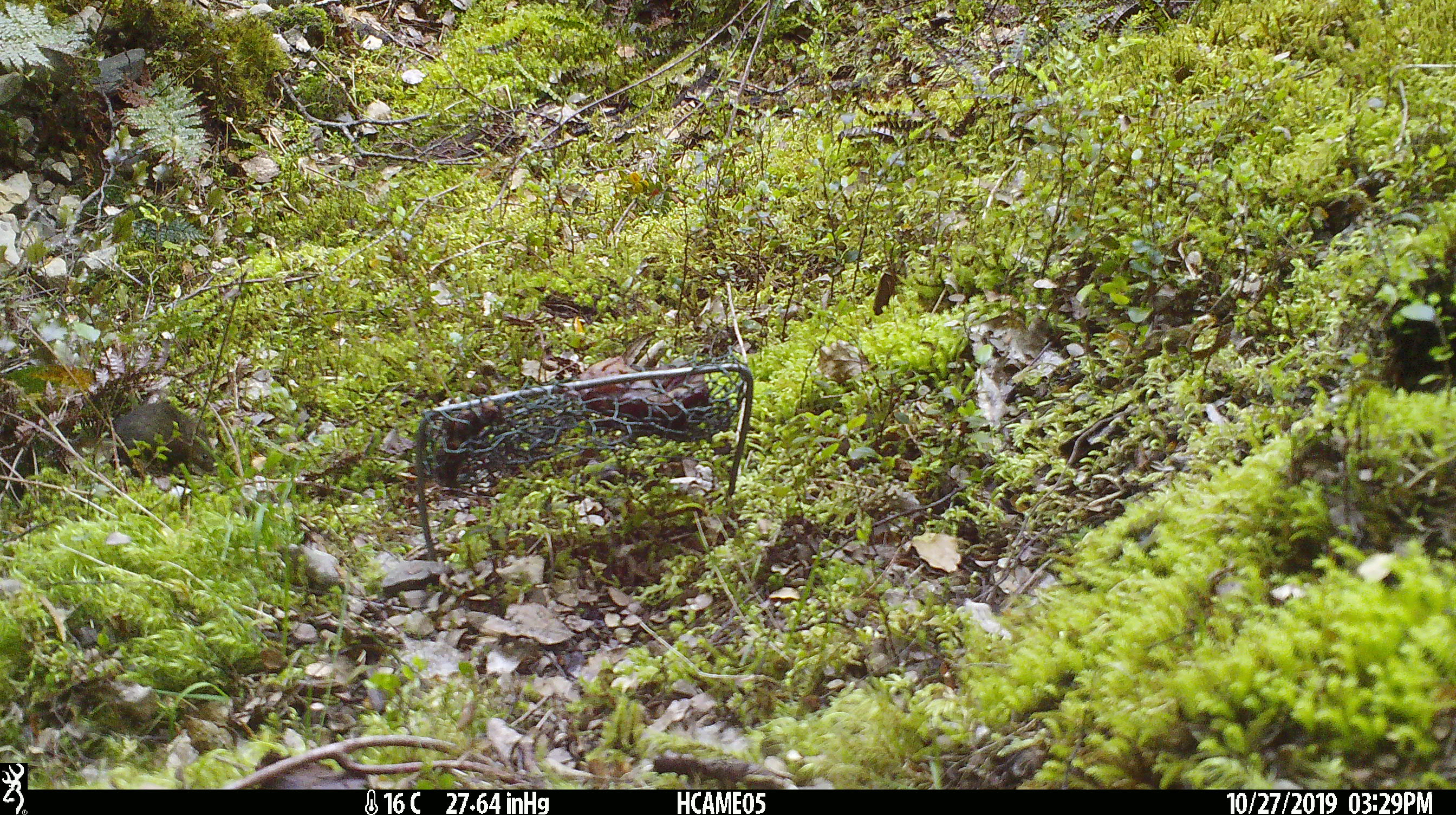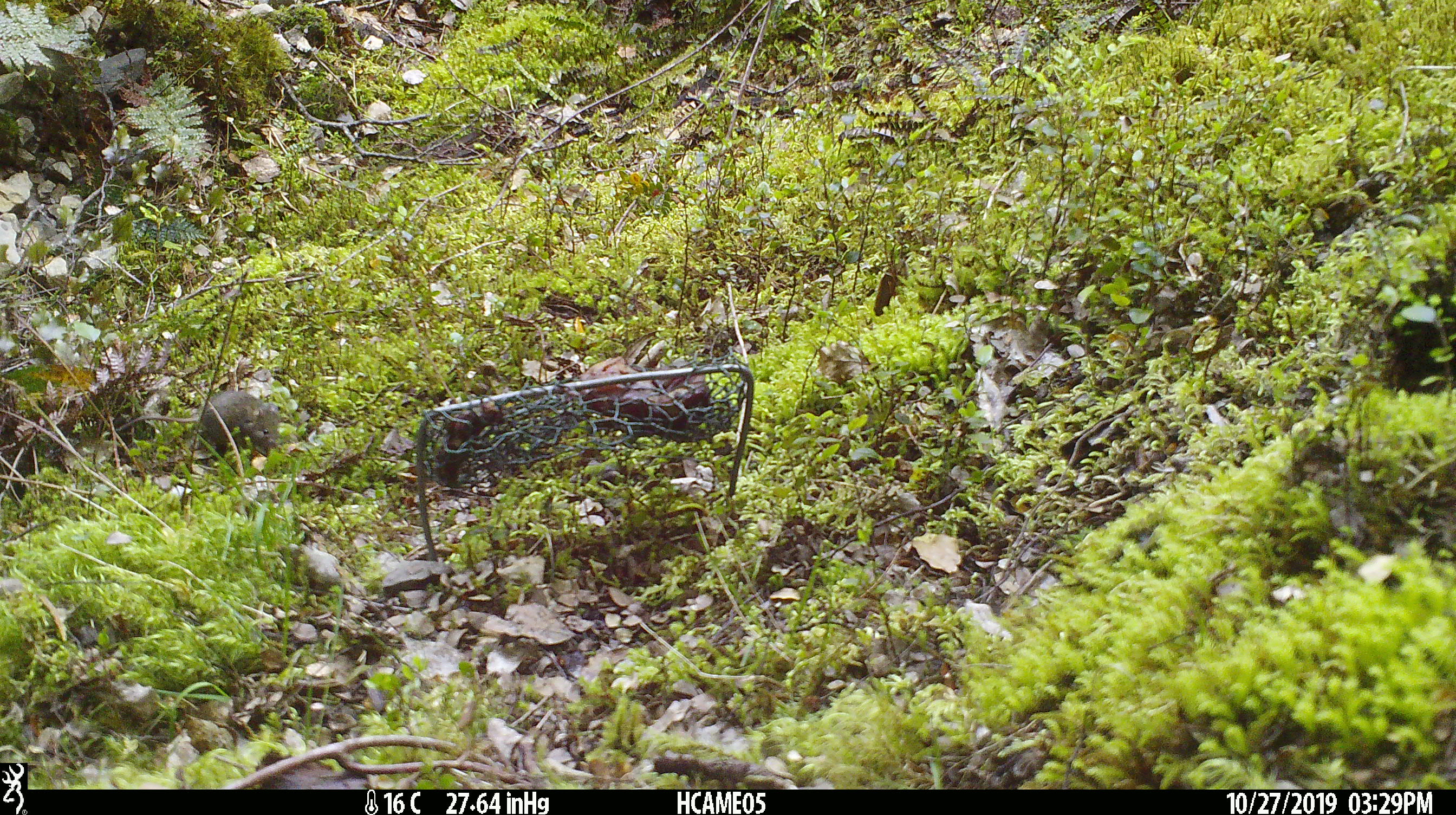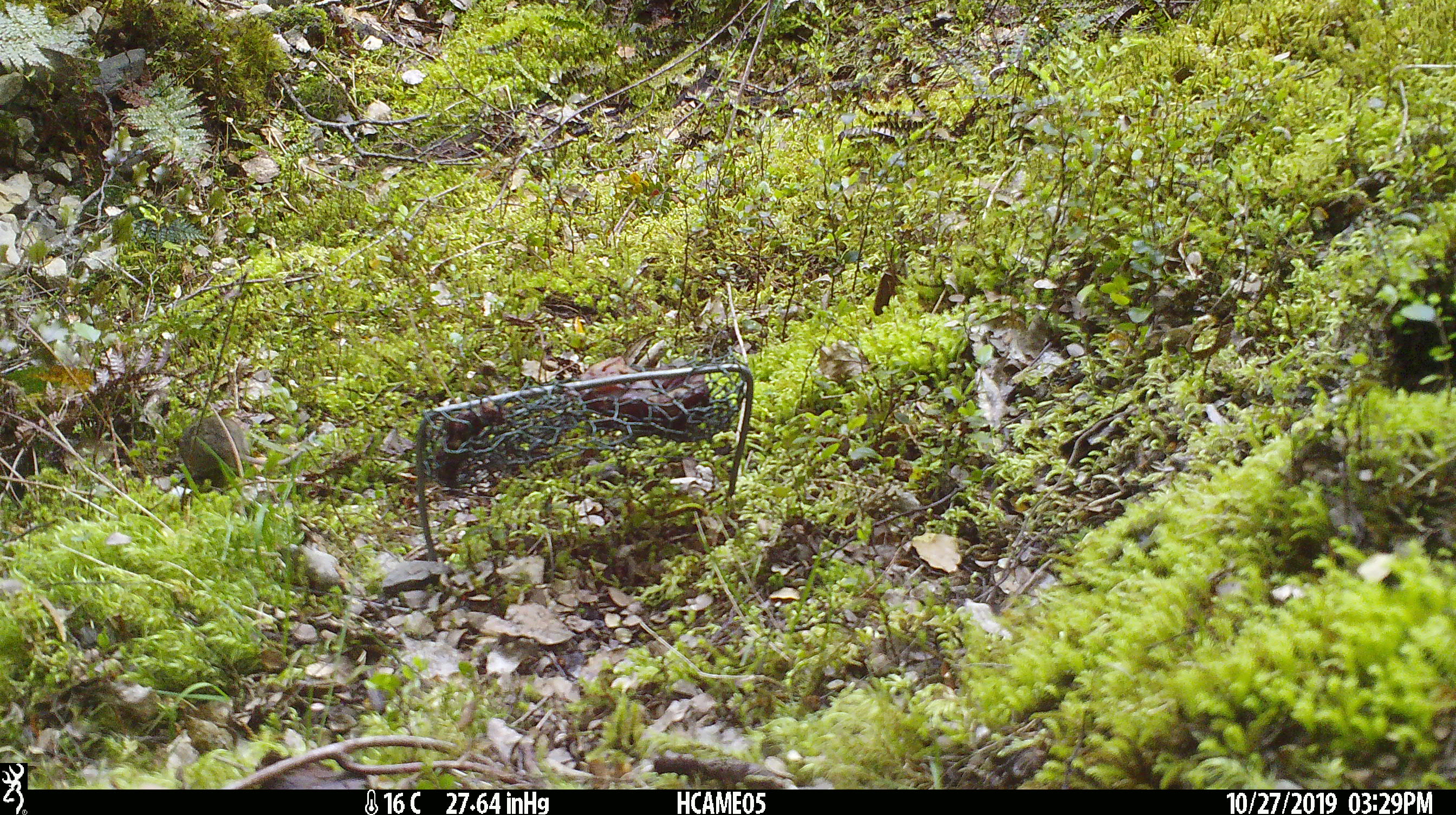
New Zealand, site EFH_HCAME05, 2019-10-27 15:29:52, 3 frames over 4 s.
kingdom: Animalia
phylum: Chordata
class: Mammalia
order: Rodentia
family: Muridae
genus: Mus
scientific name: Mus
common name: mouse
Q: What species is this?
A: Mouse (Mus).